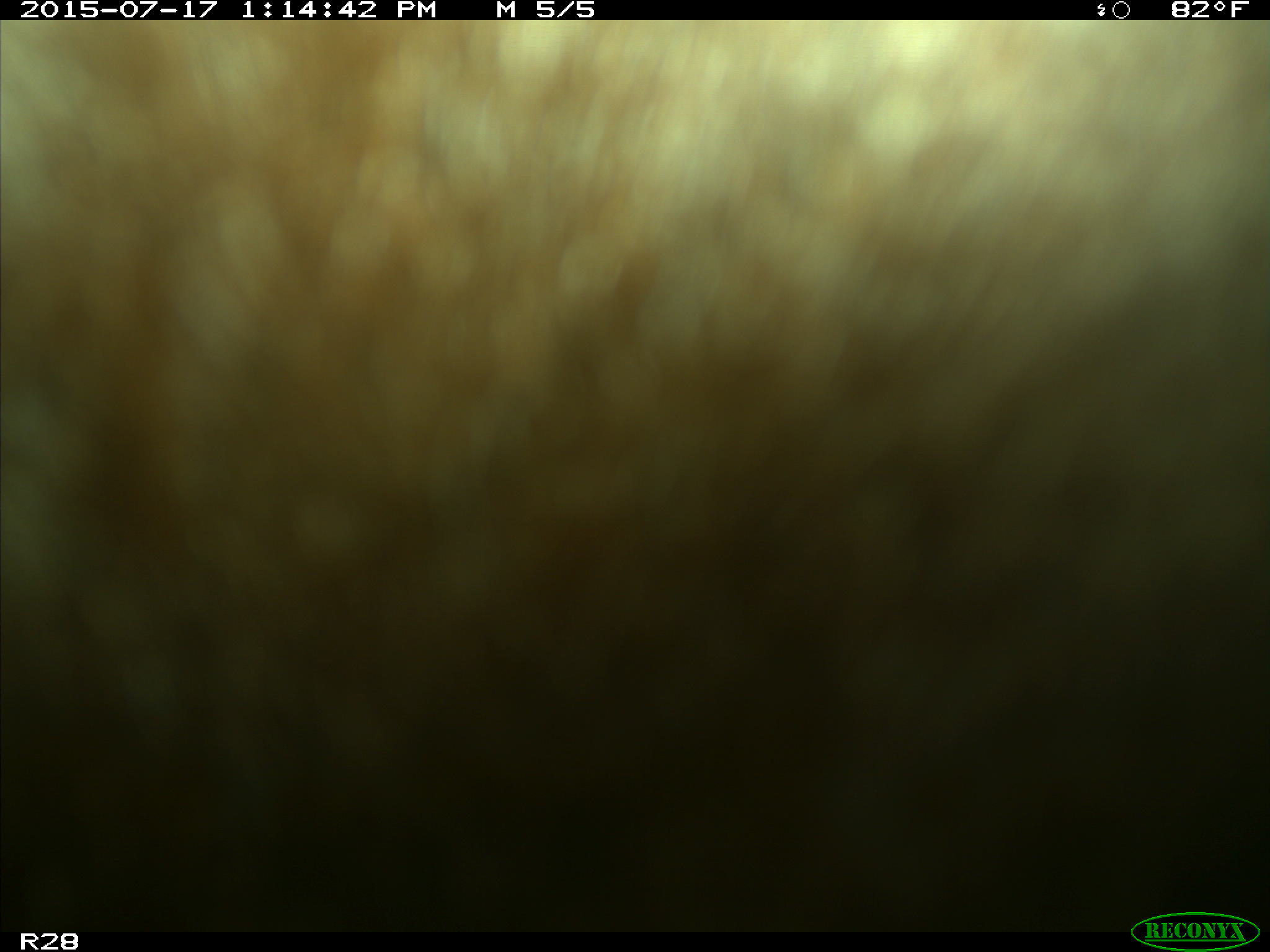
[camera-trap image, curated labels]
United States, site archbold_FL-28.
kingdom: Animalia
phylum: Chordata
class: Mammalia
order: Artiodactyla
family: Bovidae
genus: Bos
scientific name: Bos taurus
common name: domestic cow